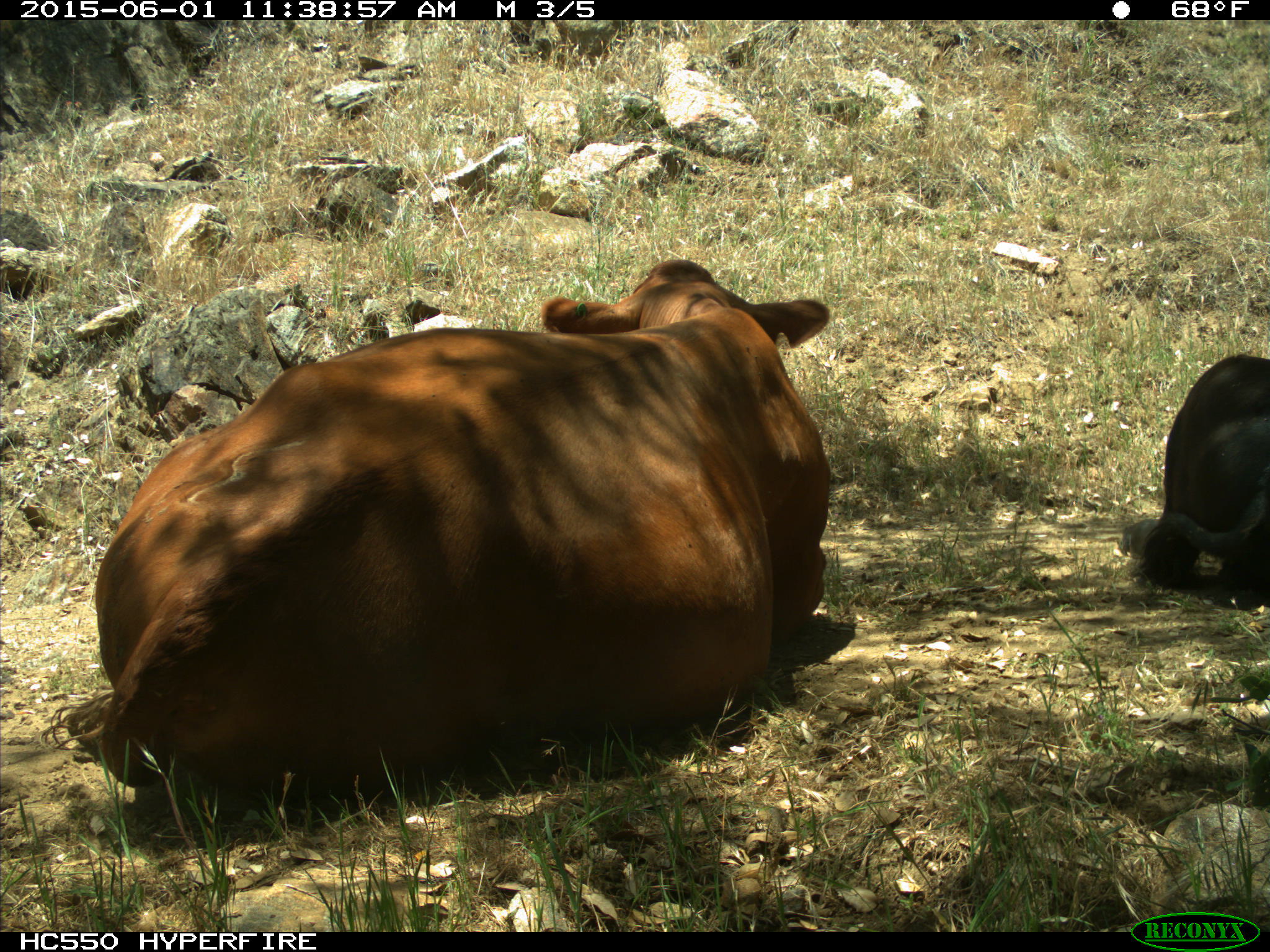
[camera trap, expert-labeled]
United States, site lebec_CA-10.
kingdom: Animalia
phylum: Chordata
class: Mammalia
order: Artiodactyla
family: Bovidae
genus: Bos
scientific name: Bos taurus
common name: domestic cow